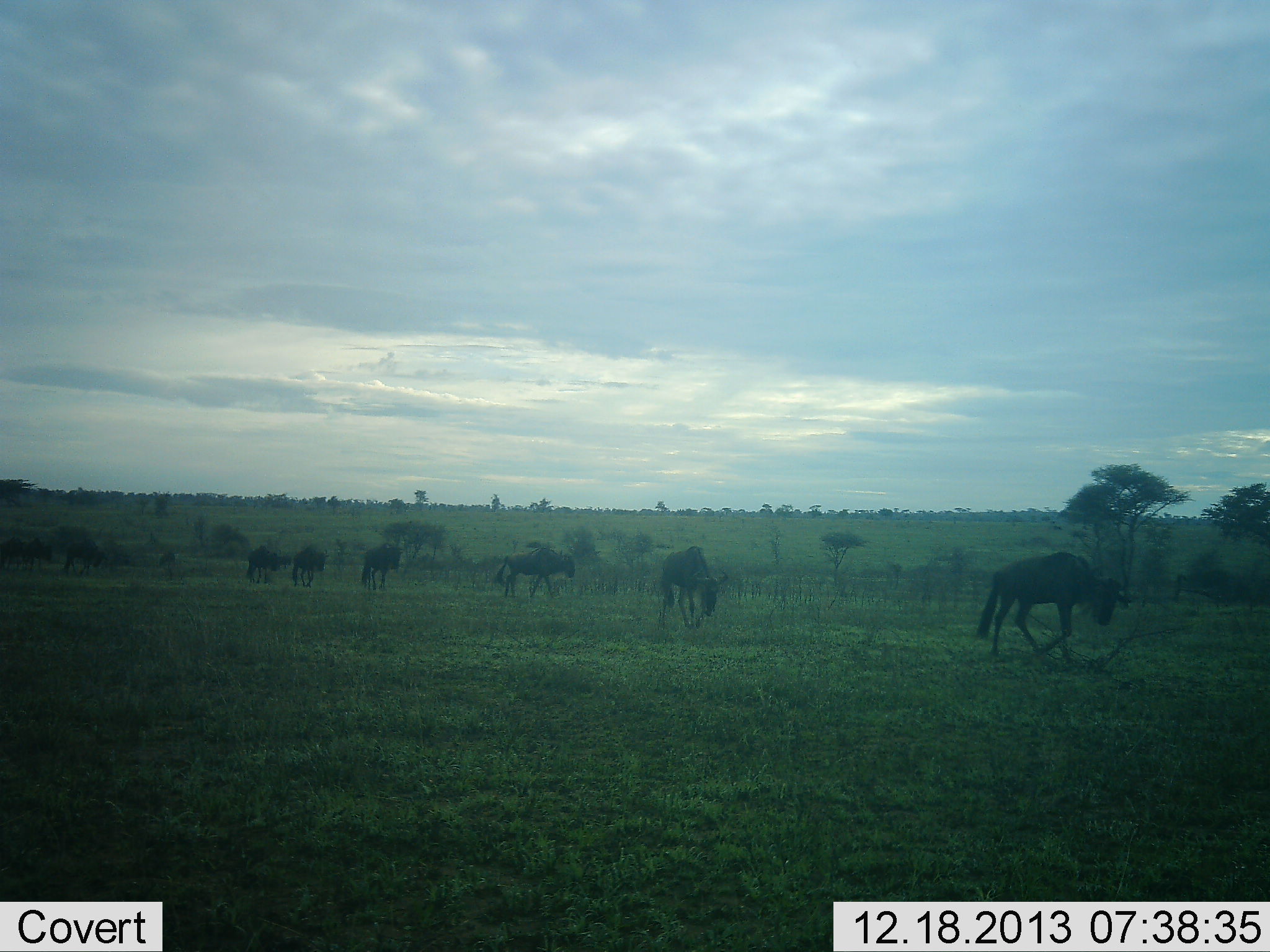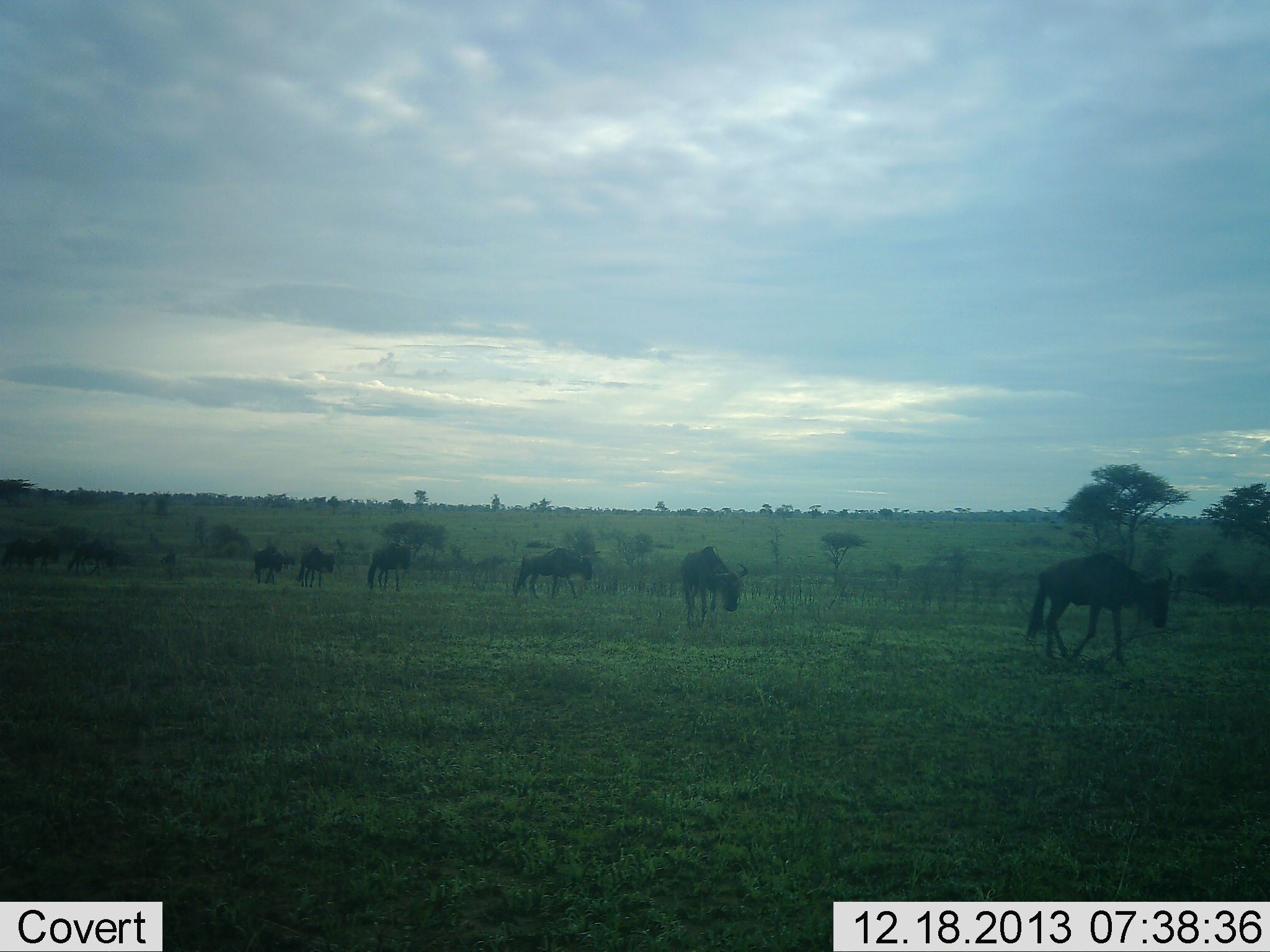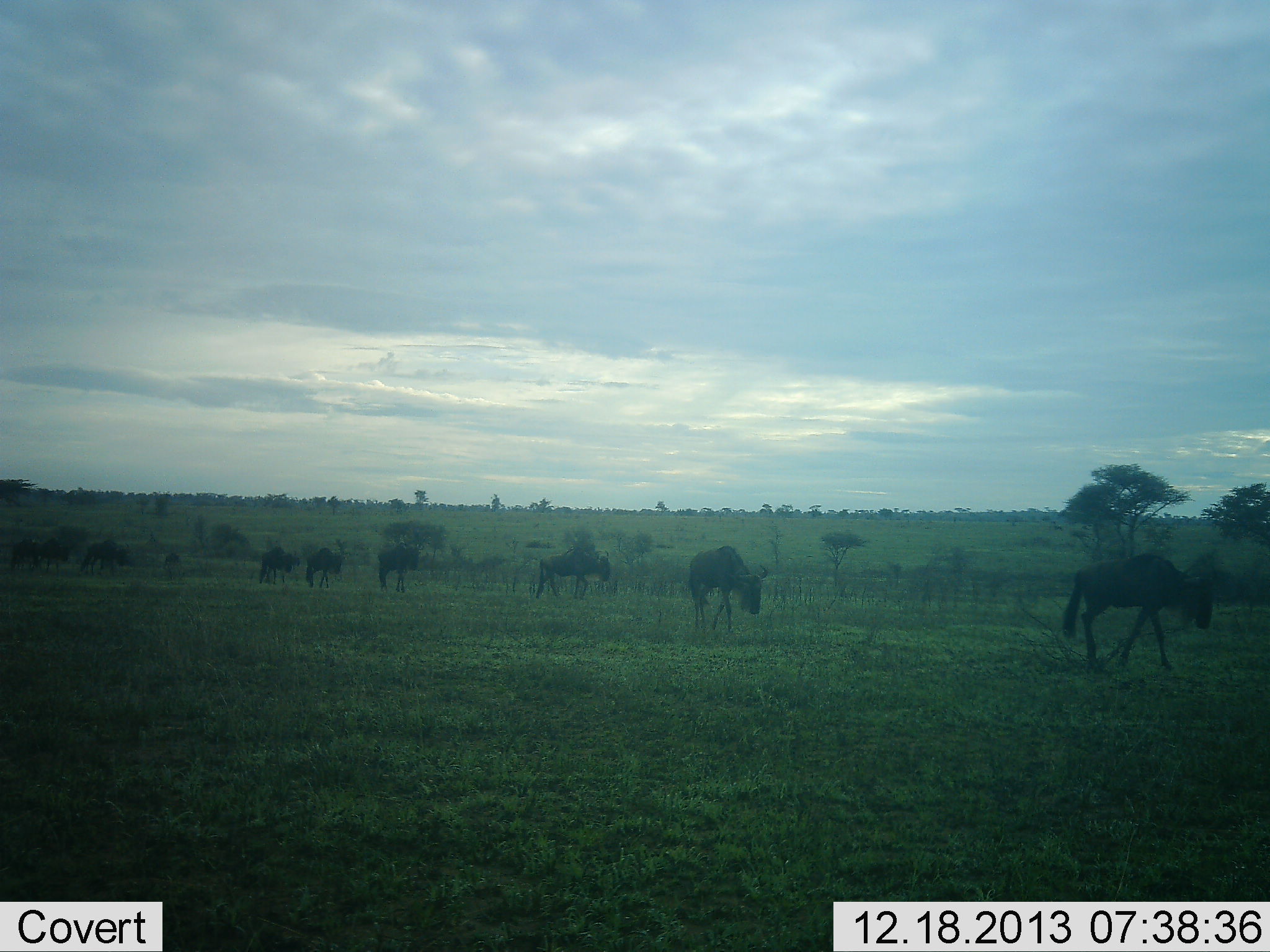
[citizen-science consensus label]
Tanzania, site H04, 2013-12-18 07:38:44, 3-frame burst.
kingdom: Animalia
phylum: Chordata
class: Mammalia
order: Artiodactyla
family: Bovidae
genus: Connochaetes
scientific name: Connochaetes taurinus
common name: blue wildebeest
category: wildebeest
Wildebeest (blue wildebeest) (Connochaetes taurinus), count 9. Behavior (volunteer vote fractions): standing 13%, resting 0%, moving 87%, interacting 0%. Young present (vote fraction): 3%. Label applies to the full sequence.